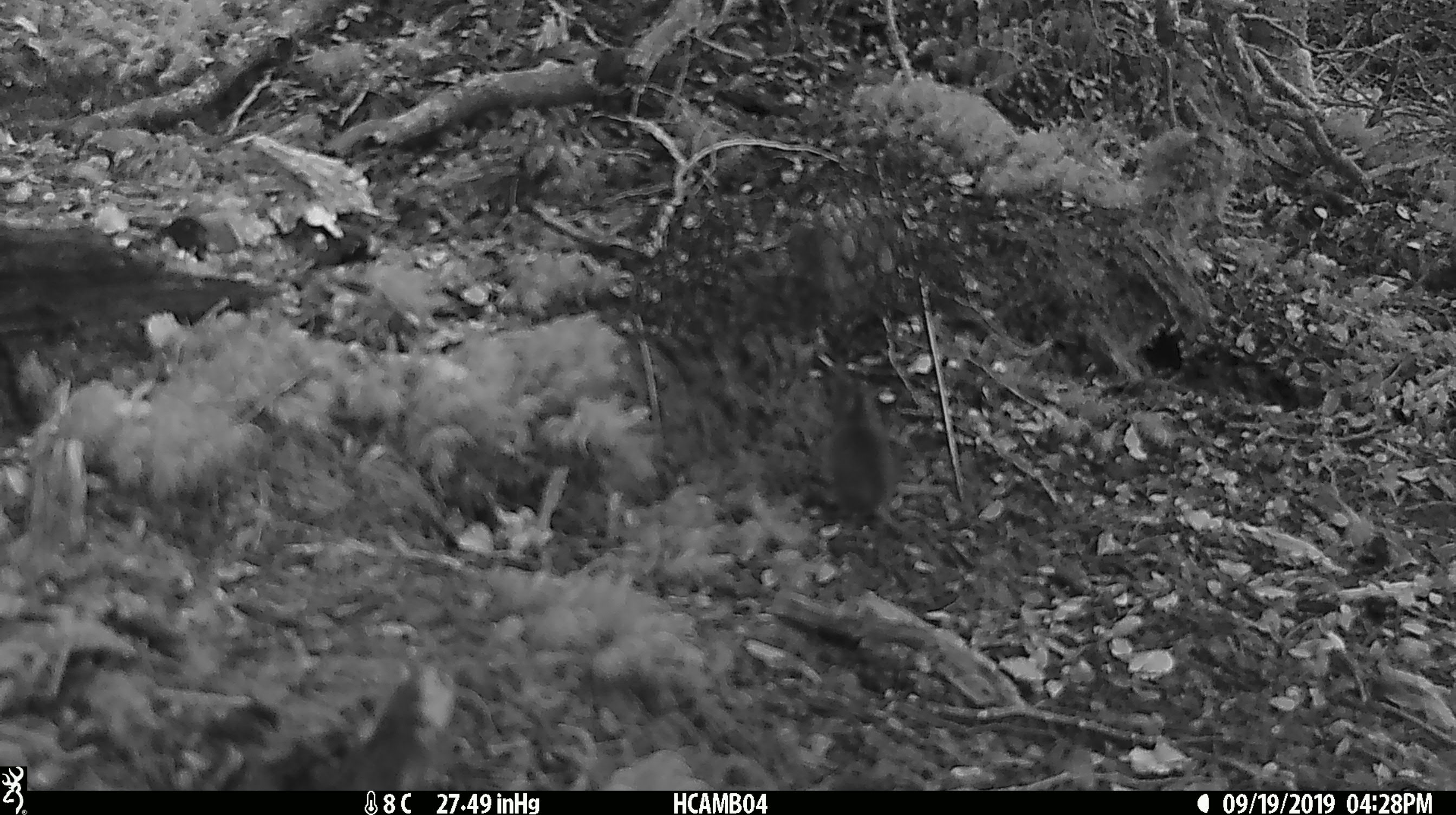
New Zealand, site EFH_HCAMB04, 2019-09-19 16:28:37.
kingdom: Animalia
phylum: Chordata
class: Mammalia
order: Rodentia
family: Muridae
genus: Mus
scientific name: Mus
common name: mouse